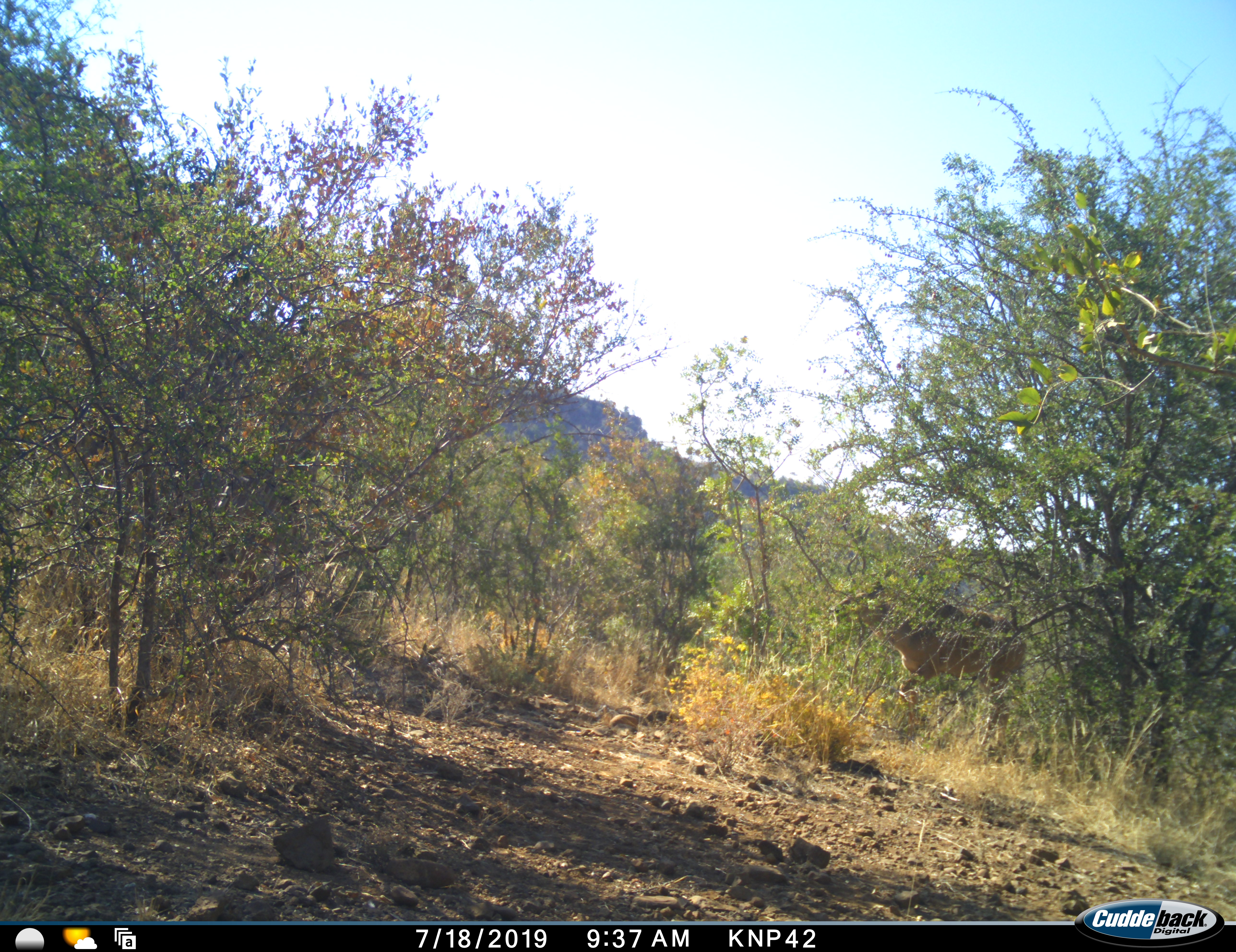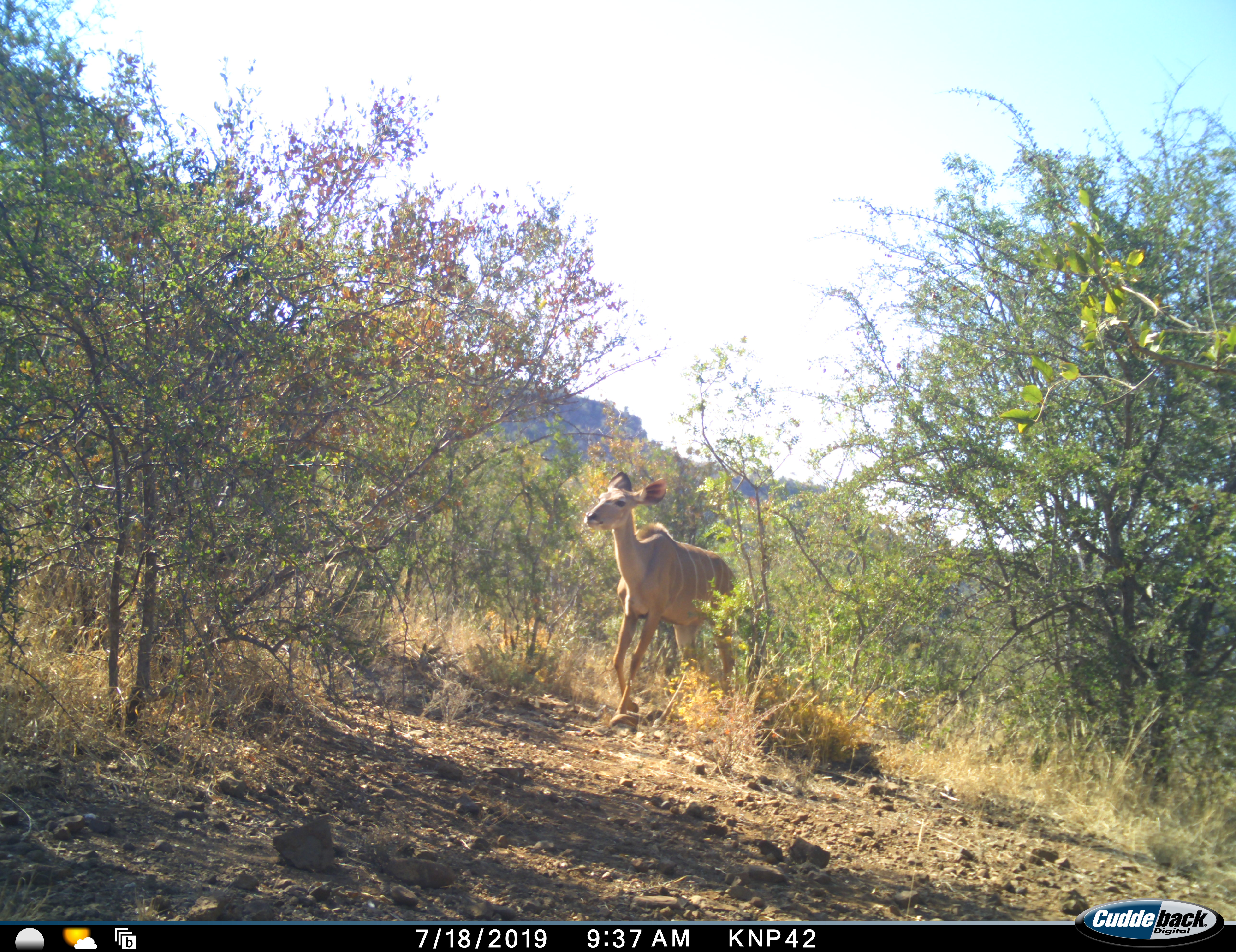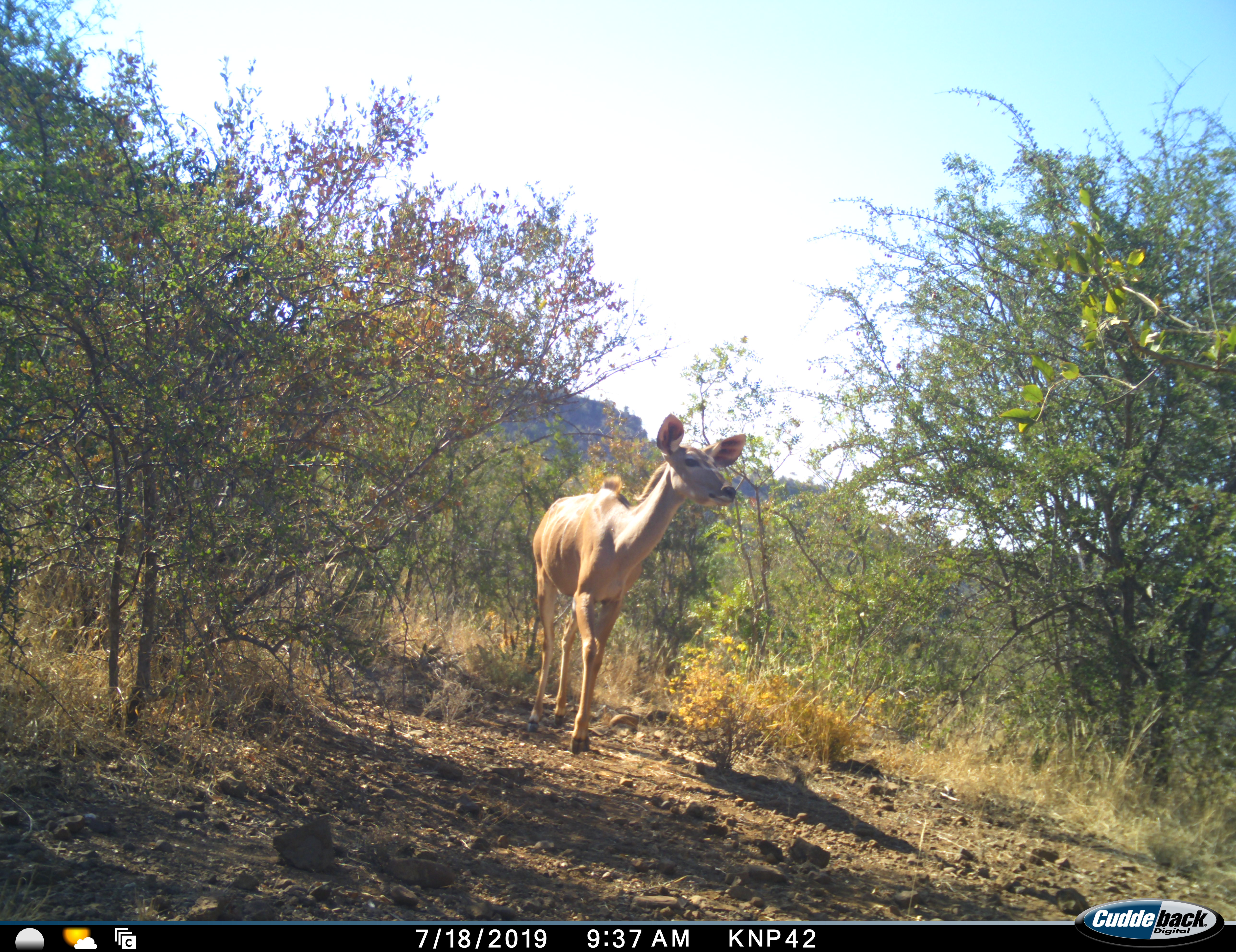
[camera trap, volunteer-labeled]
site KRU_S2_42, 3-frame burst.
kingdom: Animalia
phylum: Chordata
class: Mammalia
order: Artiodactyla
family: Bovidae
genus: Tragelaphus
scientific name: Tragelaphus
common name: kudu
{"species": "kudu (Tragelaphus)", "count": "1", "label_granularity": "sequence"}